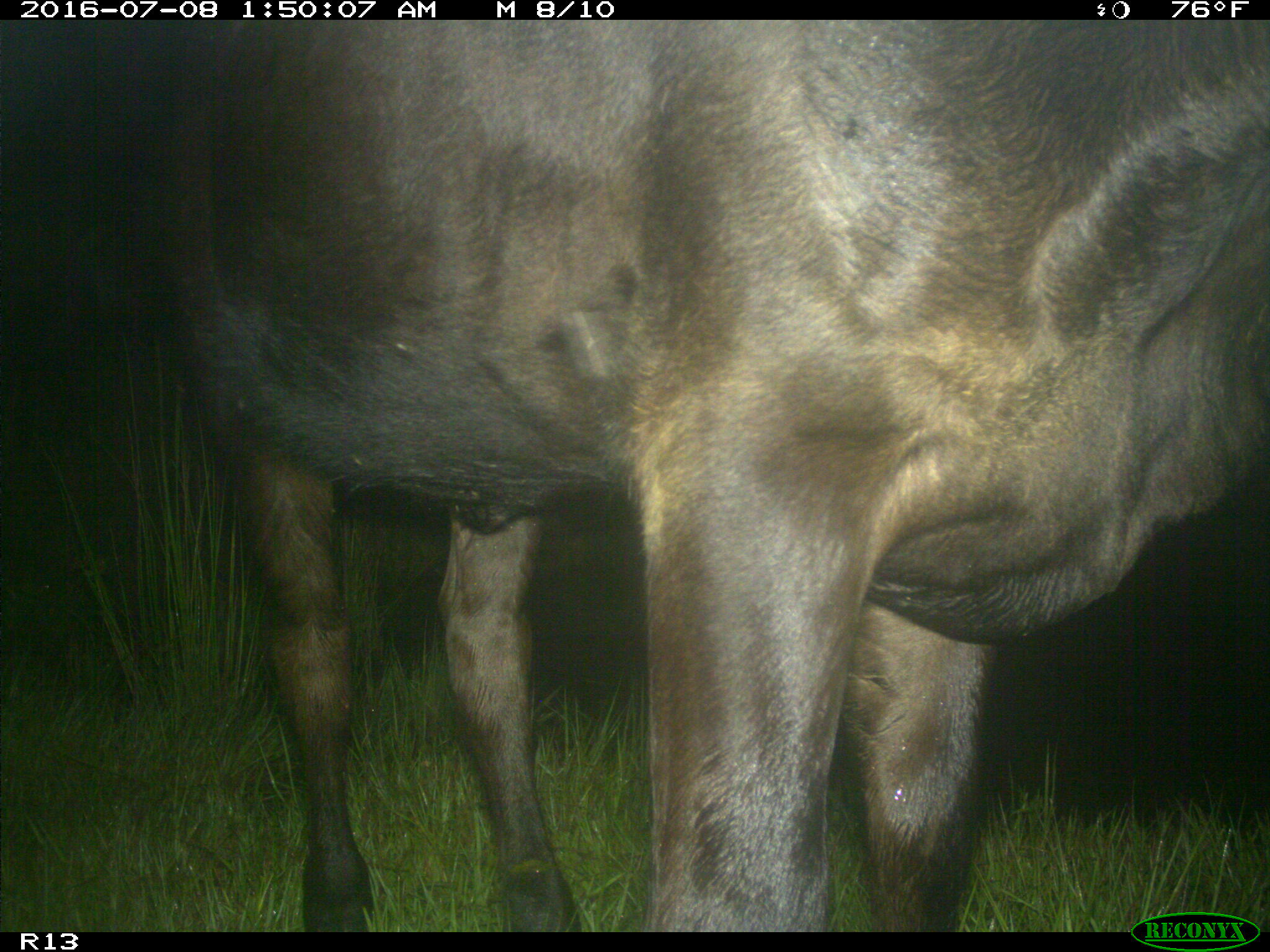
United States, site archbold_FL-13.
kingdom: Animalia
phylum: Chordata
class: Mammalia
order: Artiodactyla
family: Bovidae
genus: Bos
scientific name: Bos taurus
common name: domestic cow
Bos taurus (domestic cow).